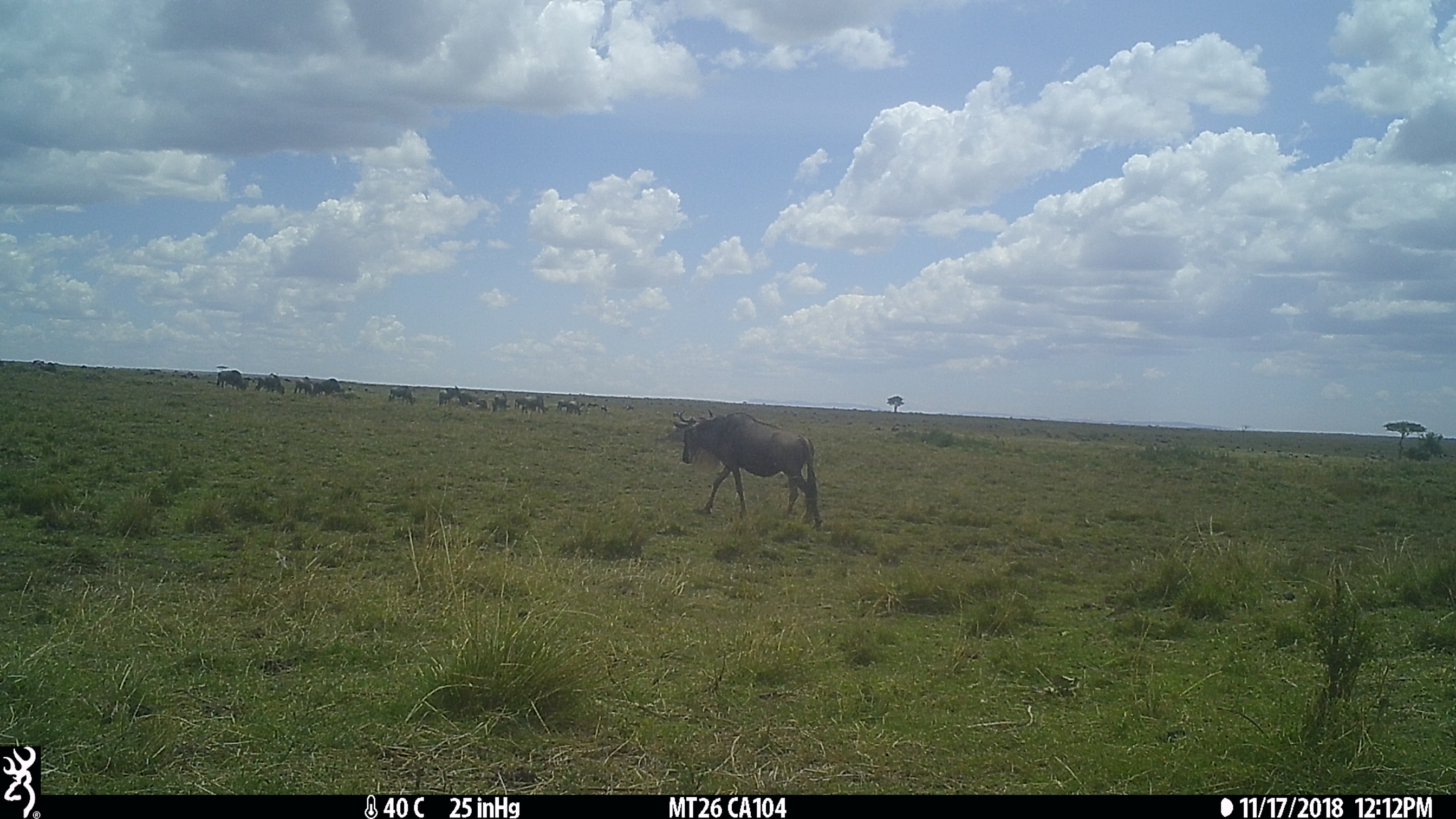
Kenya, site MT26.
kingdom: Animalia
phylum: Chordata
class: Mammalia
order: Artiodactyla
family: Bovidae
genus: Connochaetes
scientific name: Connochaetes taurinus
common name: blue wildebeest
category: wildebeest